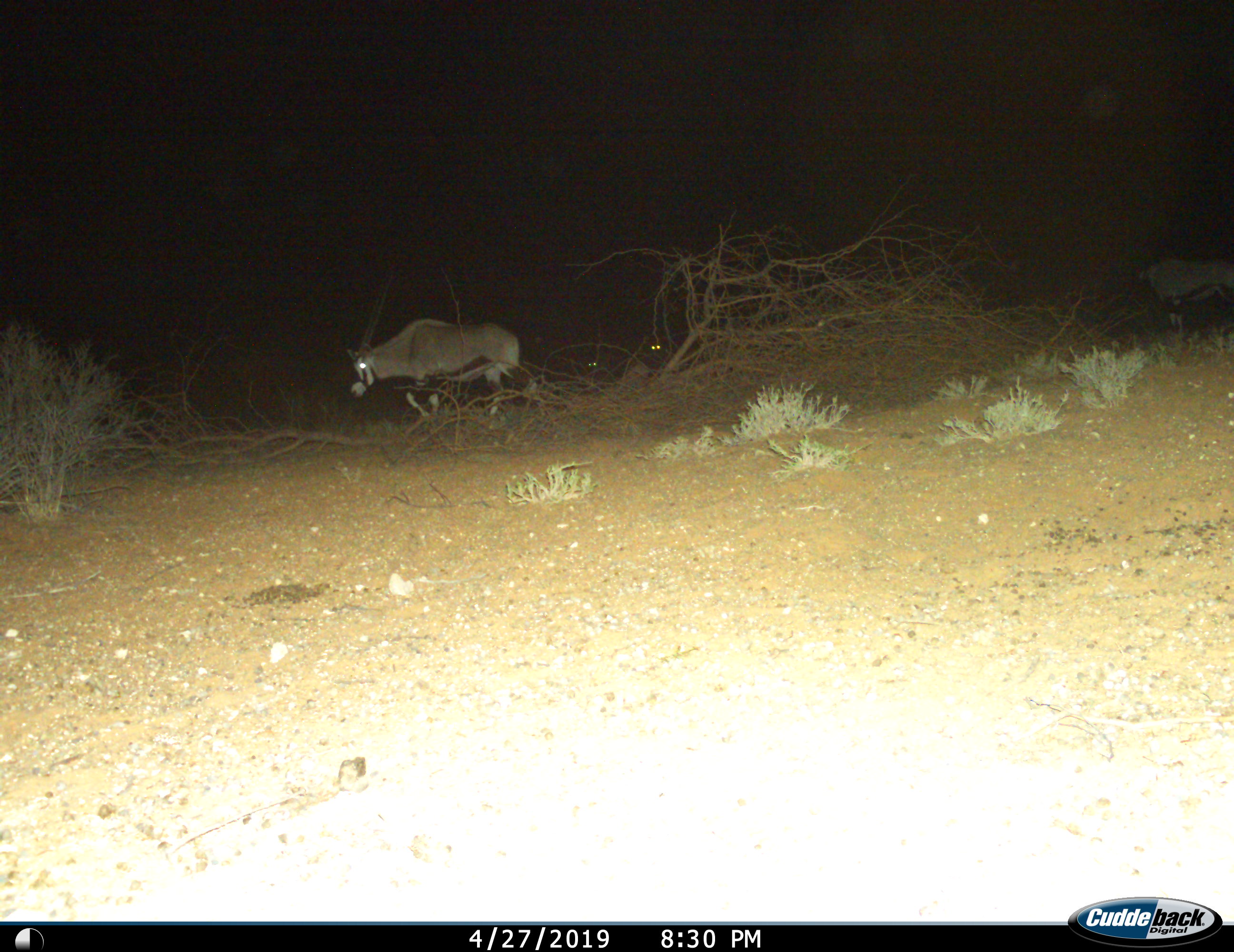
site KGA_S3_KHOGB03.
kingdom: Animalia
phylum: Chordata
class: Mammalia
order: Artiodactyla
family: Bovidae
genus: Oryx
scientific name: Oryx gazella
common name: gemsbok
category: oryx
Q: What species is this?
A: Oryx (gemsbok) (Oryx gazella).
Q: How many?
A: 3.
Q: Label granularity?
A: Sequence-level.